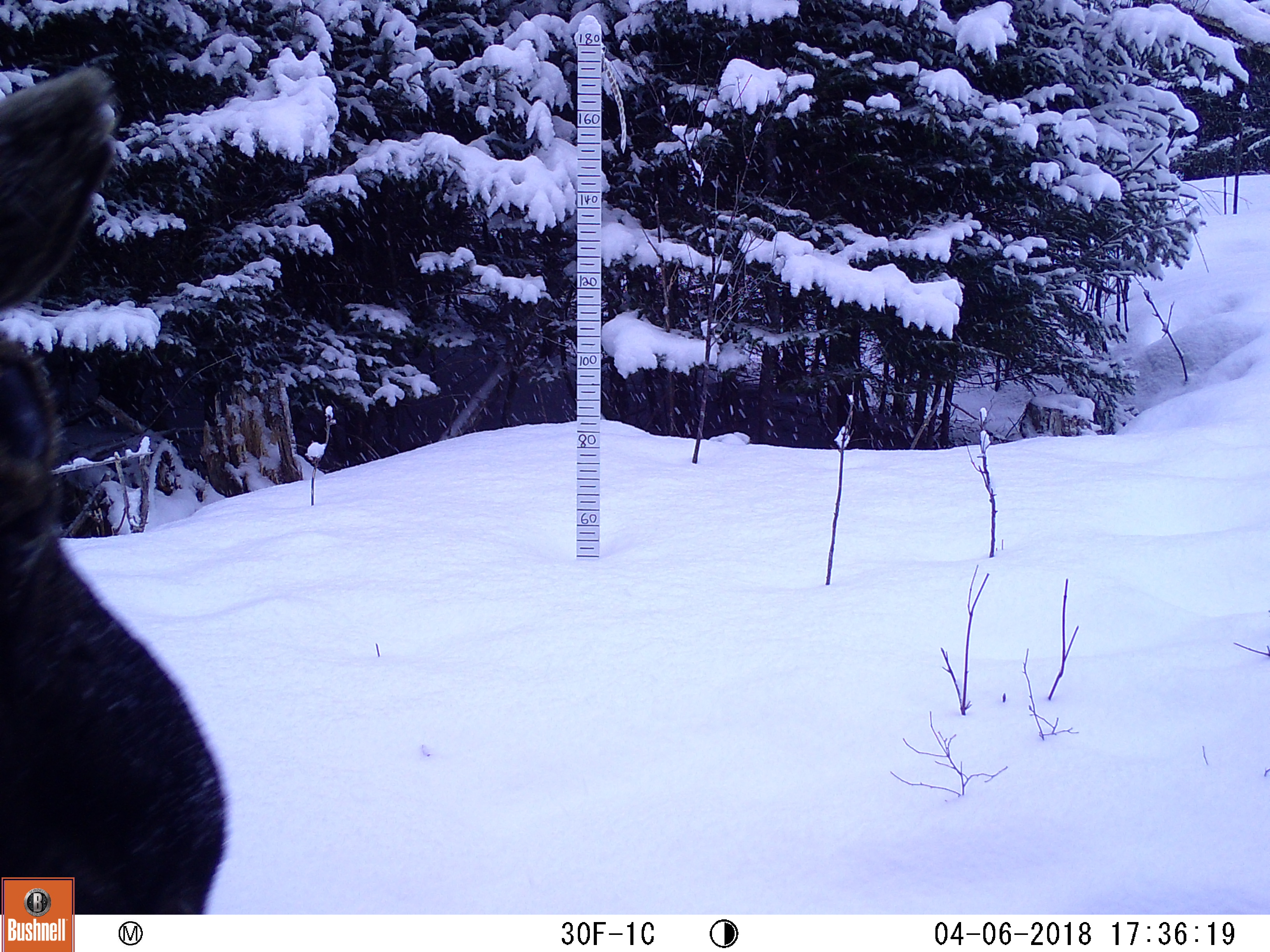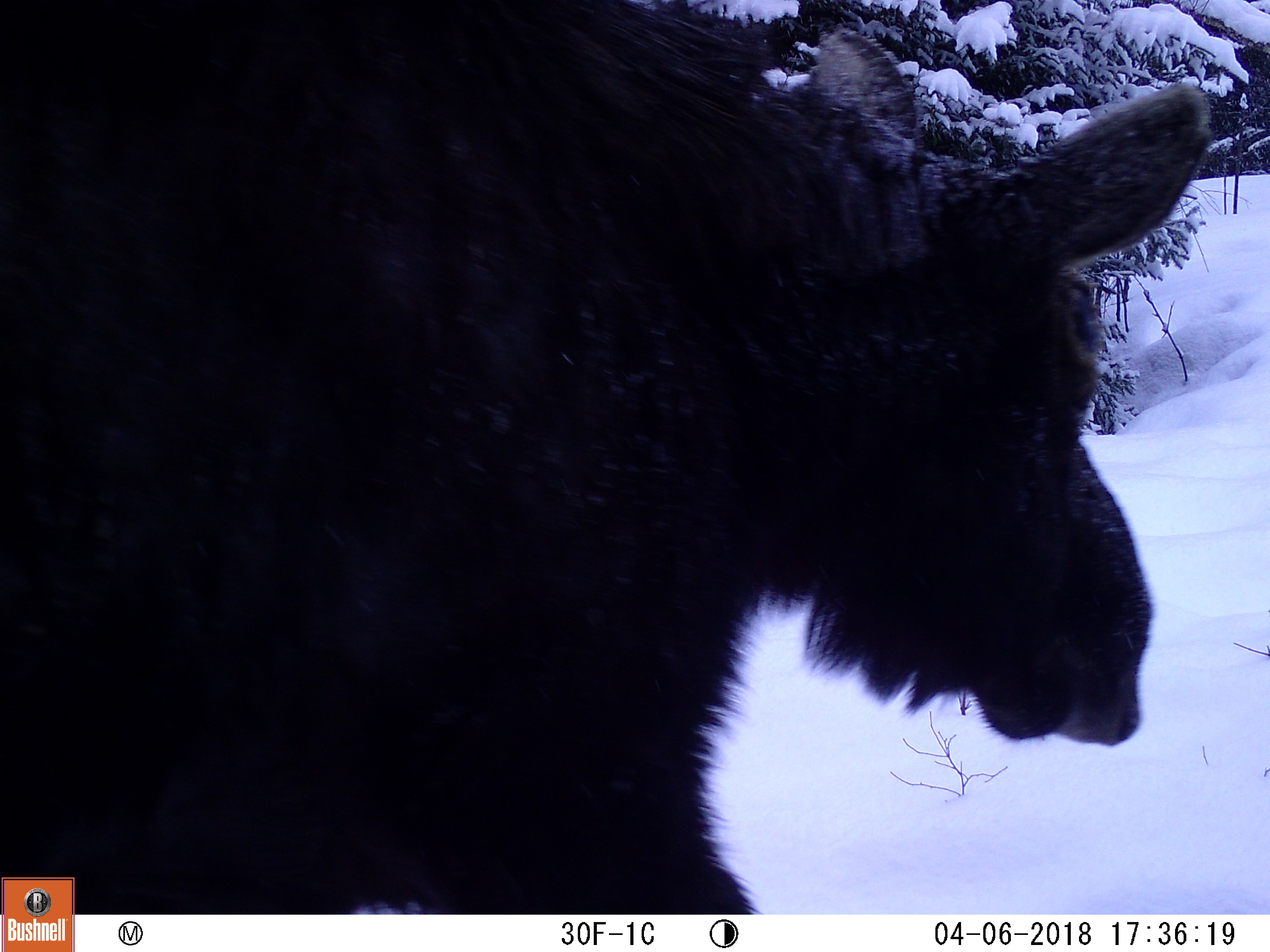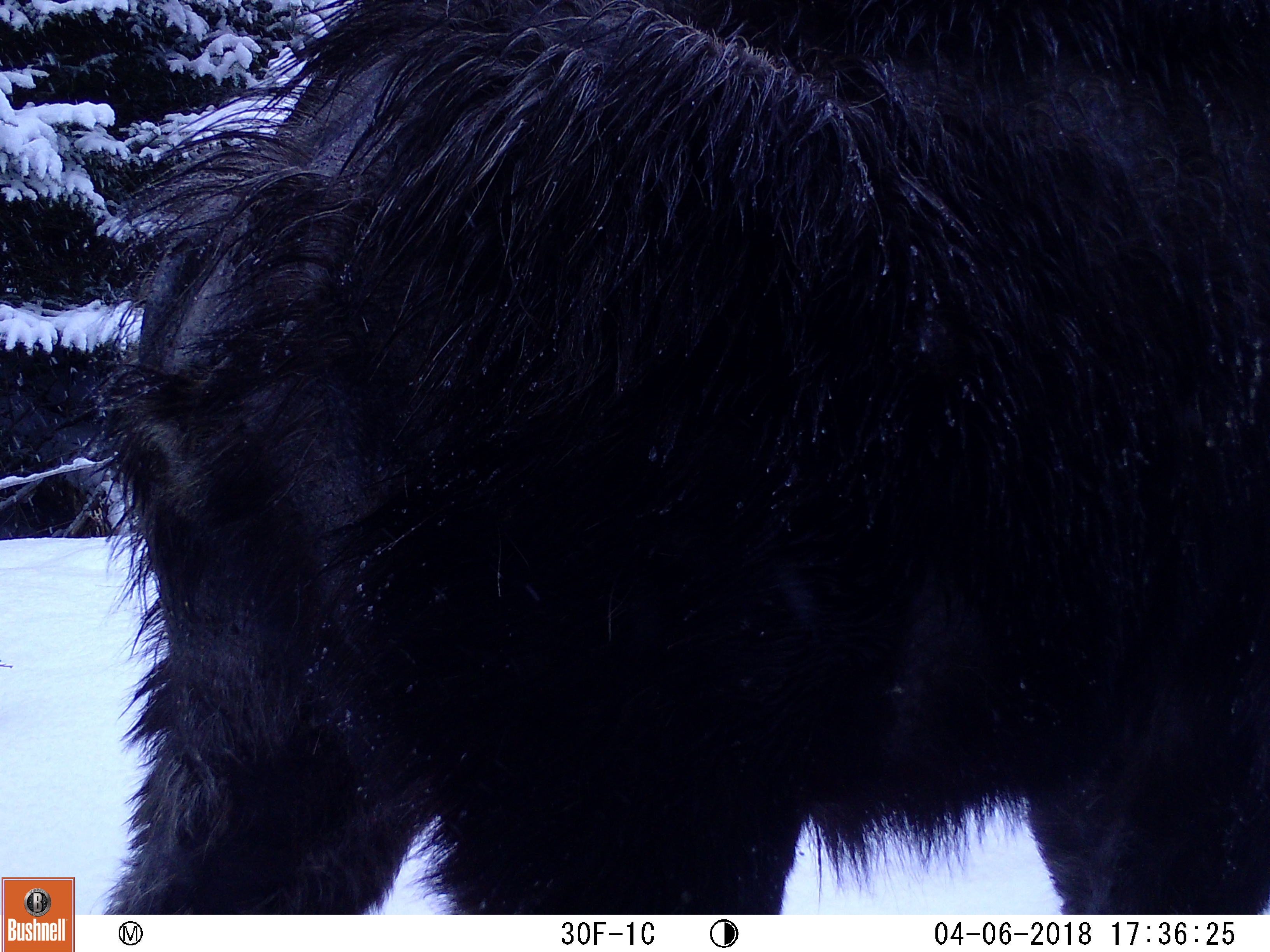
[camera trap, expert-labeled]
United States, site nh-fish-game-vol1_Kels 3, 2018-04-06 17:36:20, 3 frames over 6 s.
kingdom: Animalia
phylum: Chordata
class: Mammalia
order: Artiodactyla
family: Cervidae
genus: Alces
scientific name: Alces alces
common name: moose